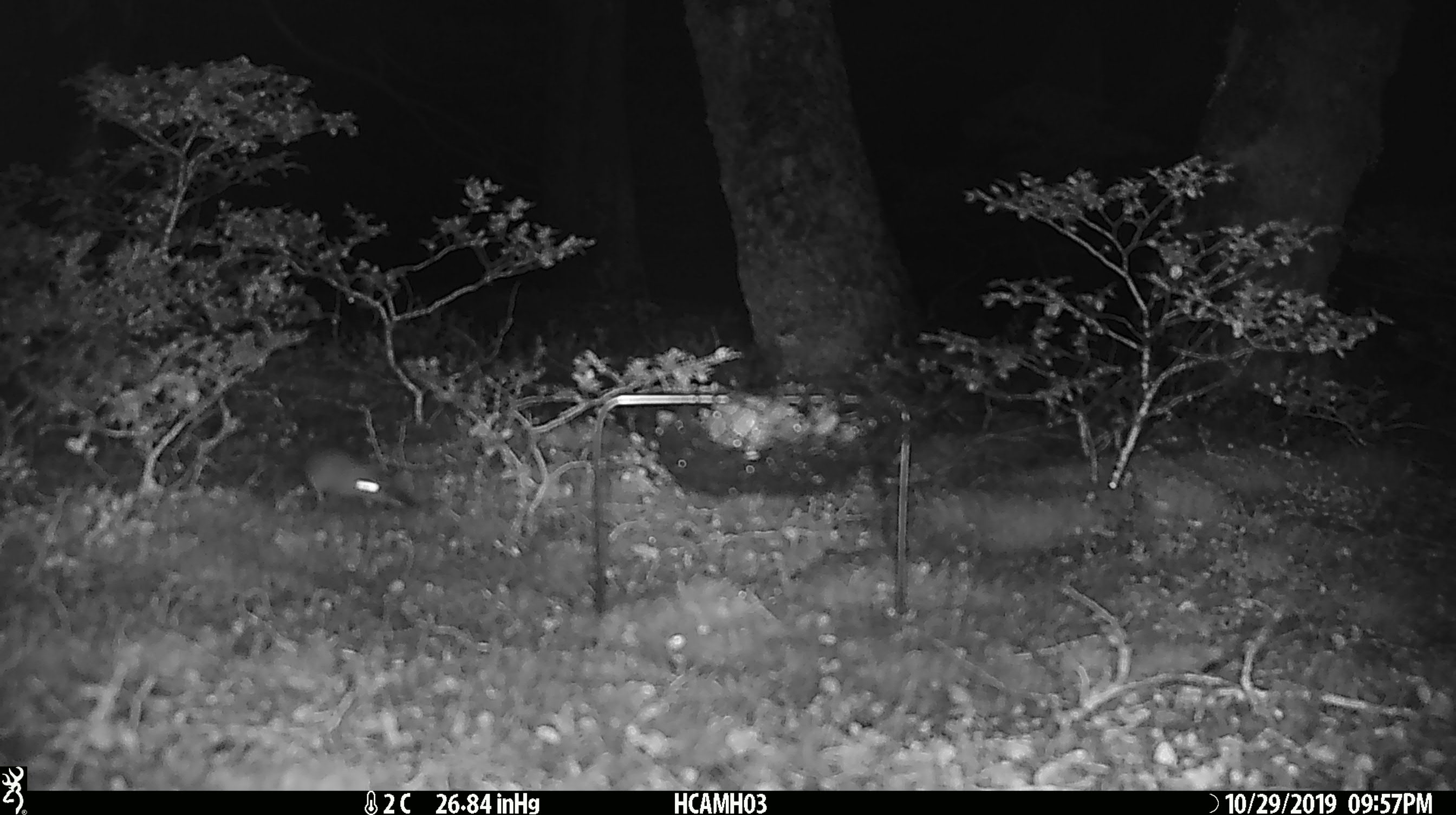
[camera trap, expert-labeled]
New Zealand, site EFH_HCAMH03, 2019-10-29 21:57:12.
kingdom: Animalia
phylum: Chordata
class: Mammalia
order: Rodentia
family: Muridae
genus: Mus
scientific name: Mus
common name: mouse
Mouse (Mus).